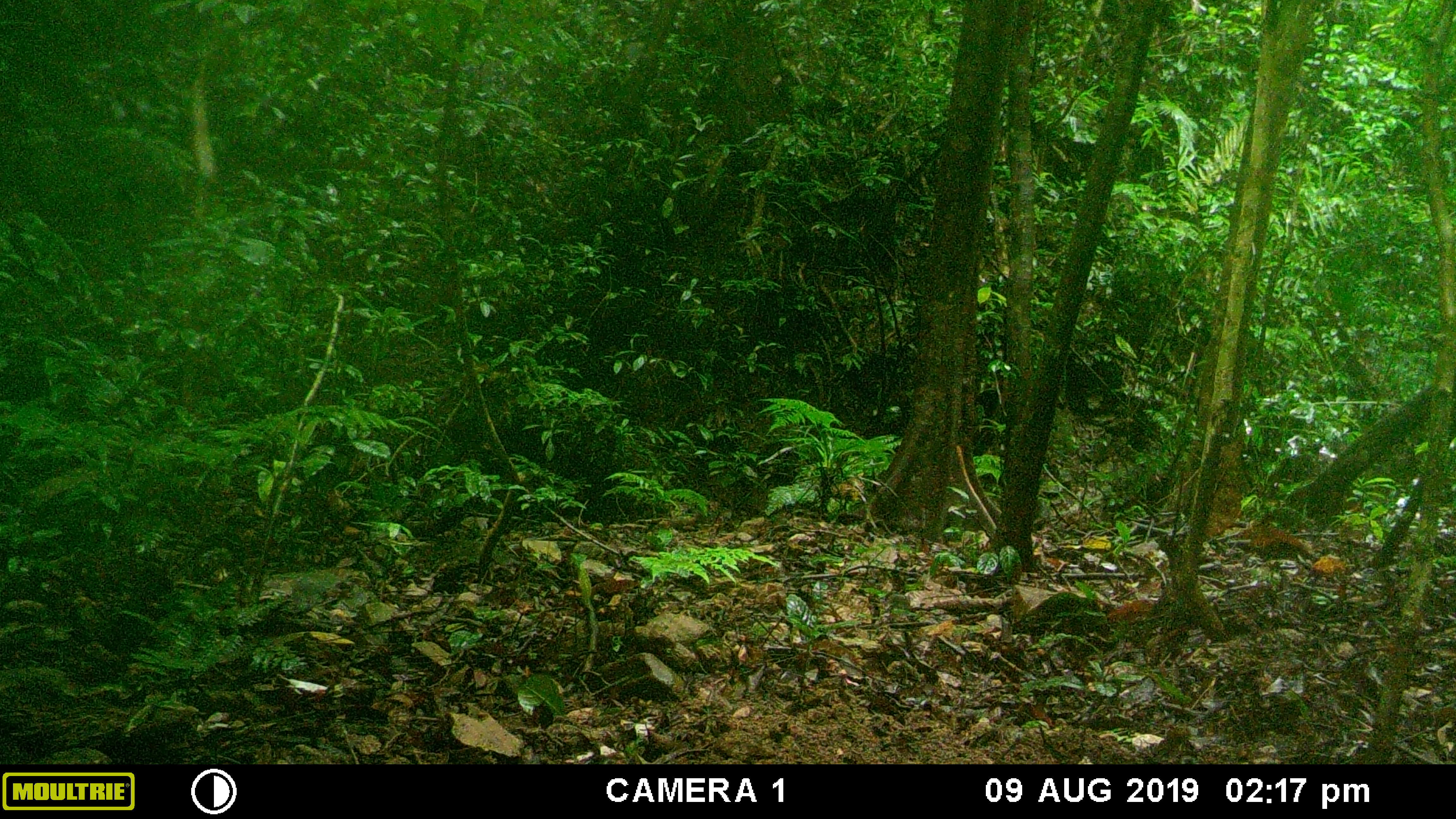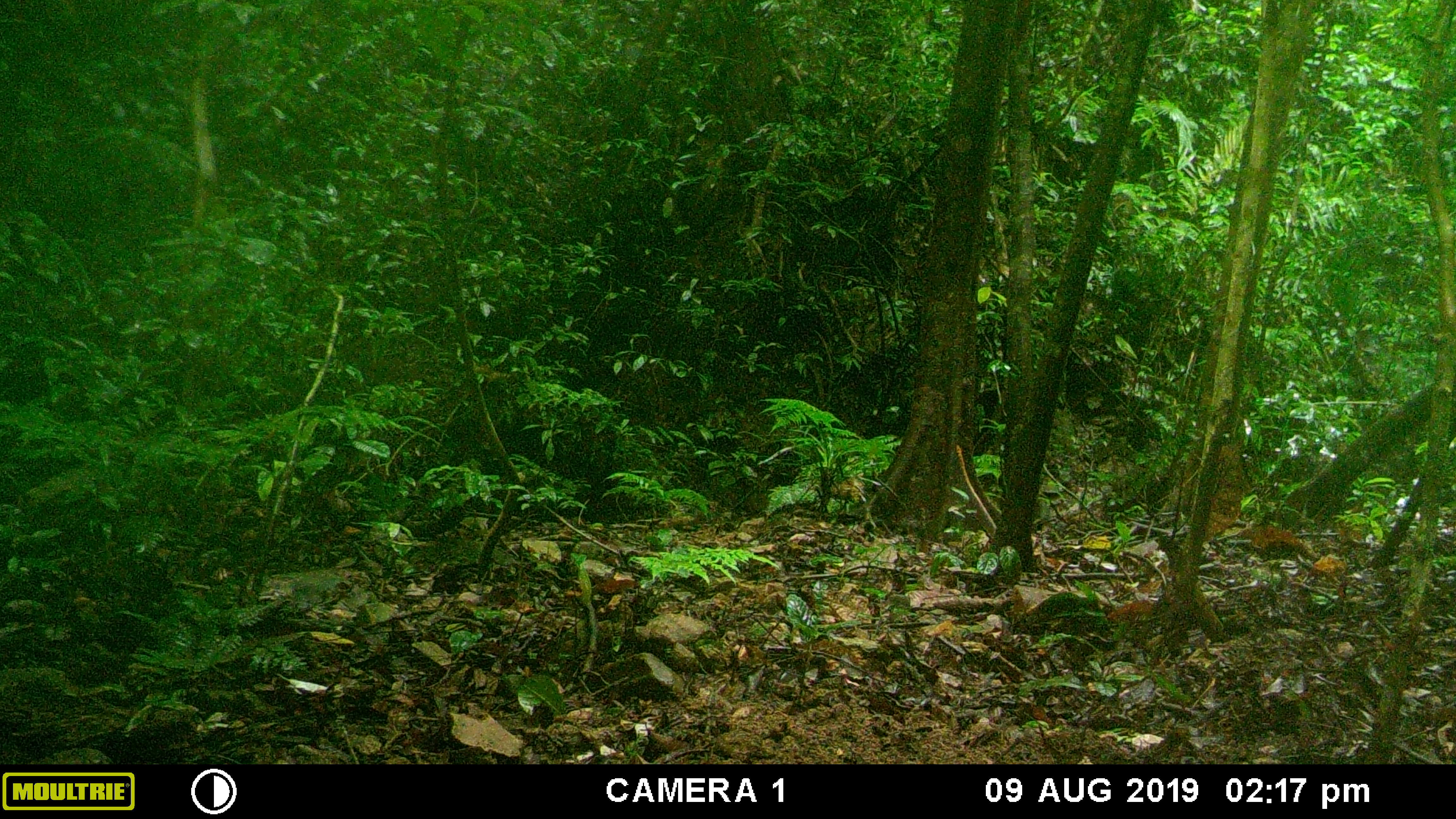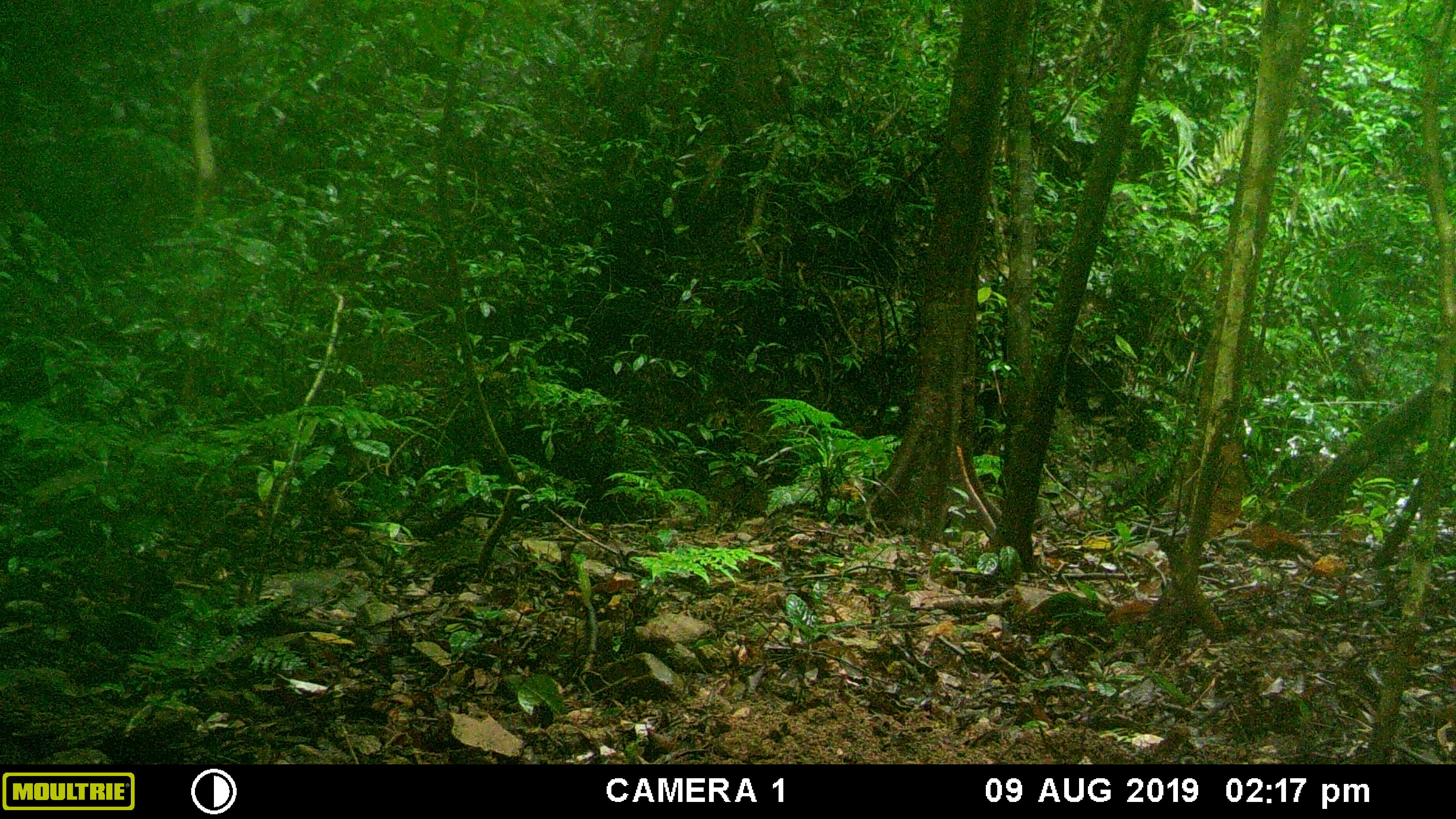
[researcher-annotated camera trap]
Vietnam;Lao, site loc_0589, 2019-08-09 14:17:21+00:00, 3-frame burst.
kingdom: Animalia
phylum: Chordata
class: Mammalia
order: Artiodactyla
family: Suidae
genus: Sus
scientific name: Sus scrofa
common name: eurasian wild pig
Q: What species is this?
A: Eurasian wild pig (Sus scrofa).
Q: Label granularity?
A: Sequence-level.